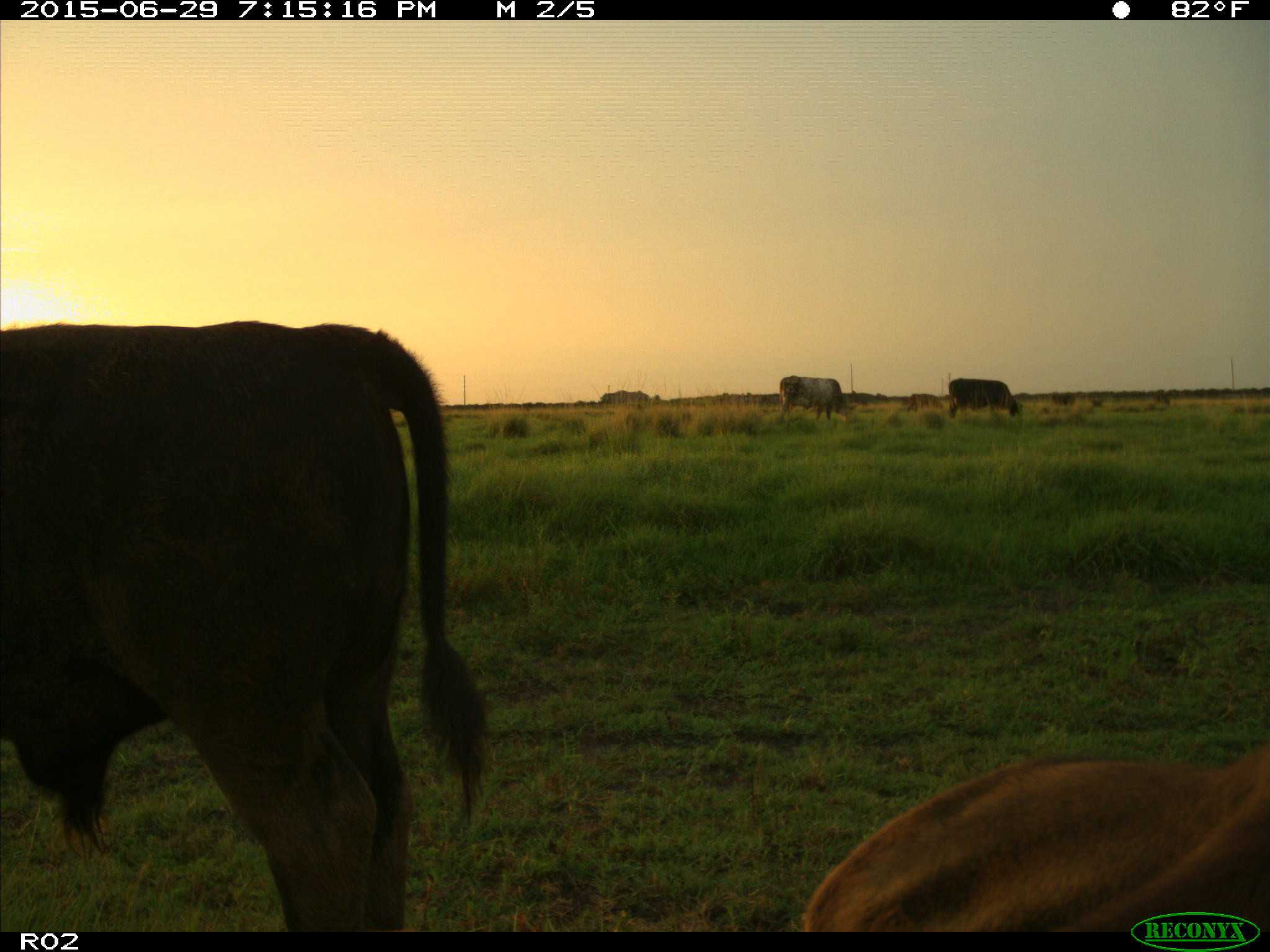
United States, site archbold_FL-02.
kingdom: Animalia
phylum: Chordata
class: Mammalia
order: Artiodactyla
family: Bovidae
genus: Bos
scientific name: Bos taurus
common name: domestic cow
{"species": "Bos taurus (domestic cow)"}